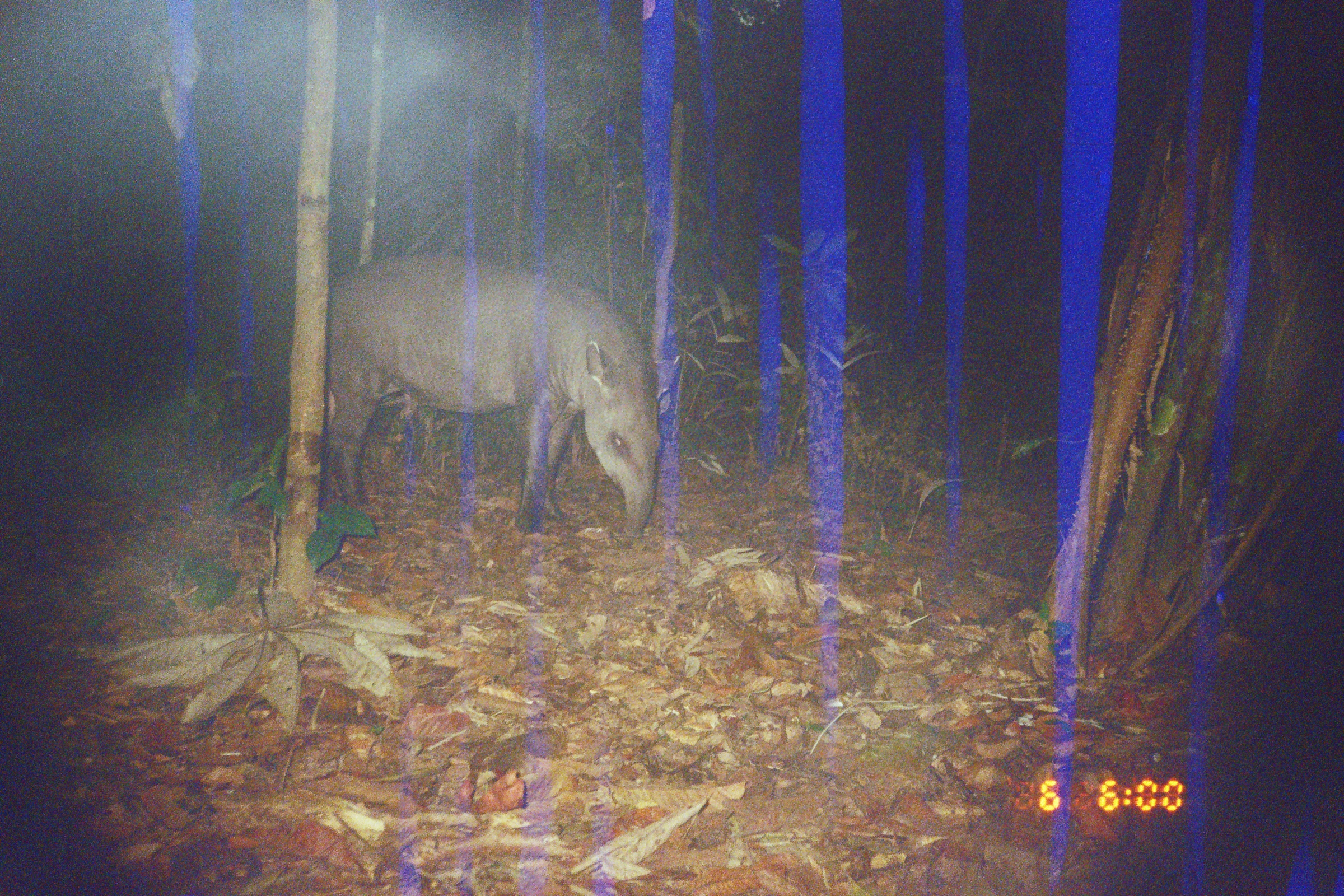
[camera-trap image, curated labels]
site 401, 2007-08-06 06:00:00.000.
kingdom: Animalia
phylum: Chordata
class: Mammalia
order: Perissodactyla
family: Tapiridae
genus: Tapirus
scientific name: Tapirus terrestris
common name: south american tapir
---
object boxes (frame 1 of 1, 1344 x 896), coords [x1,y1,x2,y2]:
tapirus terrestris: [324,250,660,538]